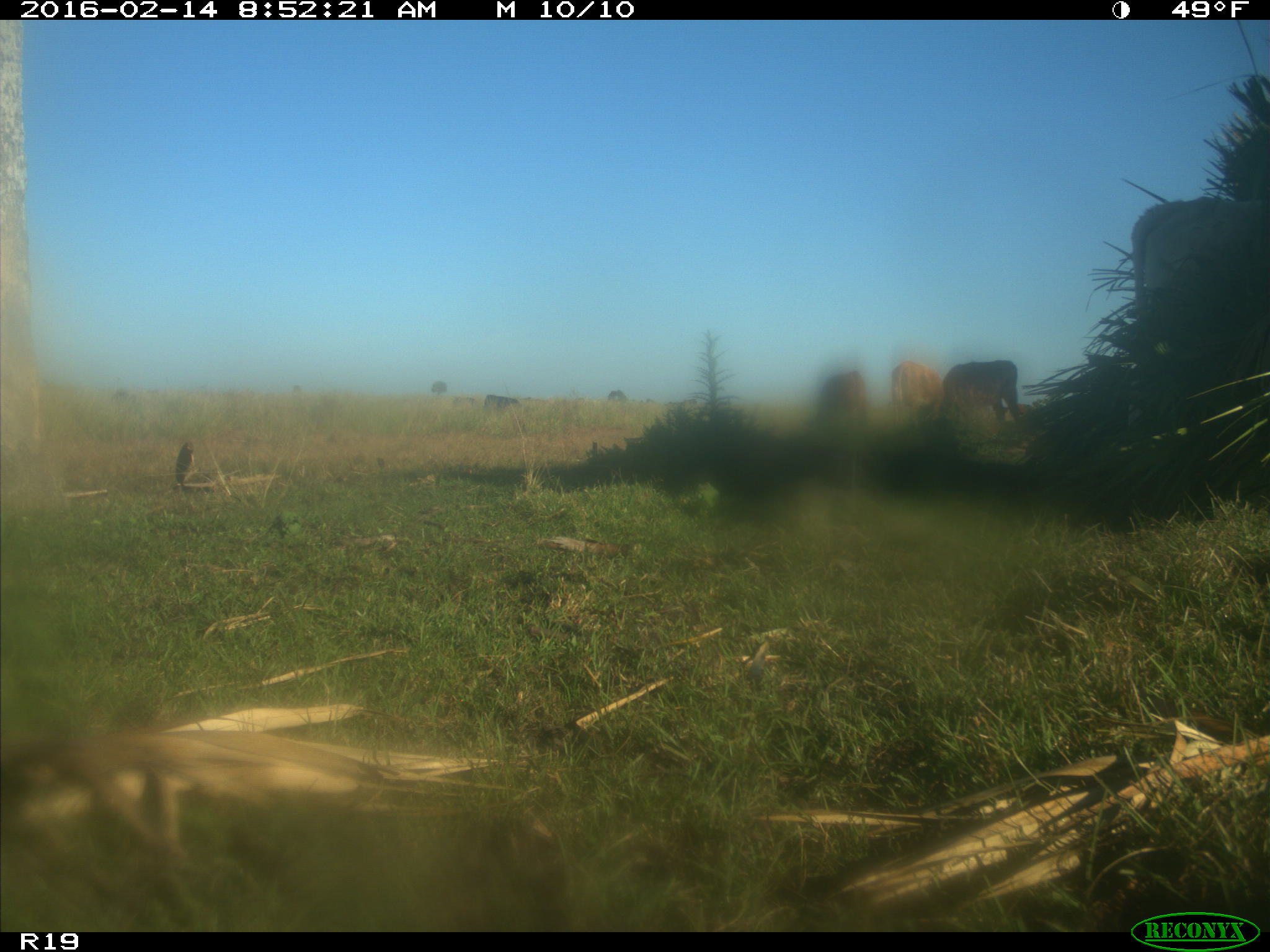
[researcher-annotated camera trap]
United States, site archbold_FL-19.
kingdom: Animalia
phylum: Chordata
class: Mammalia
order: Artiodactyla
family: Bovidae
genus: Bos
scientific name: Bos taurus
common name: domestic cow